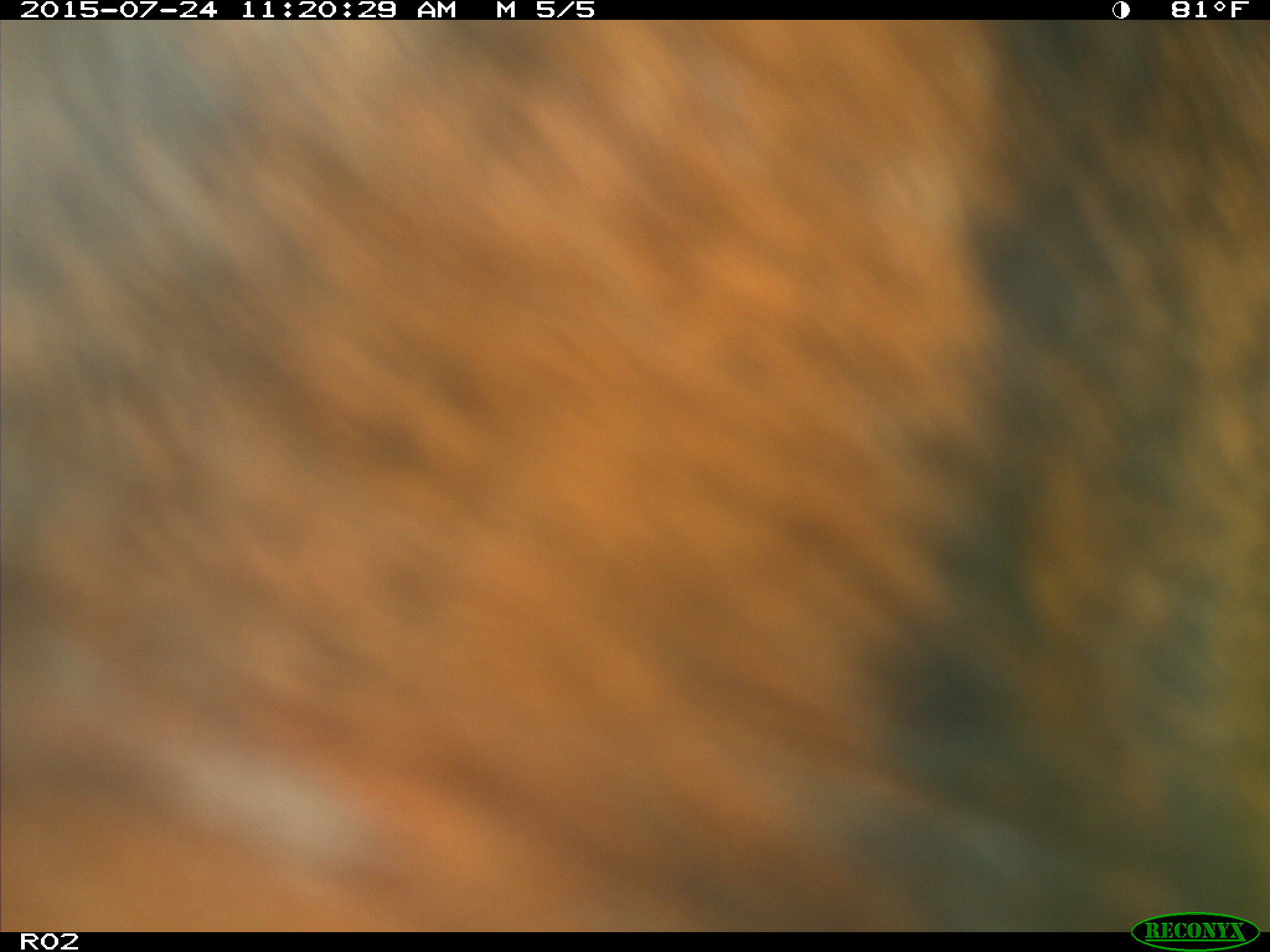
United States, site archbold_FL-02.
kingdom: Animalia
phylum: Chordata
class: Mammalia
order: Artiodactyla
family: Bovidae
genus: Bos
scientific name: Bos taurus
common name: domestic cow